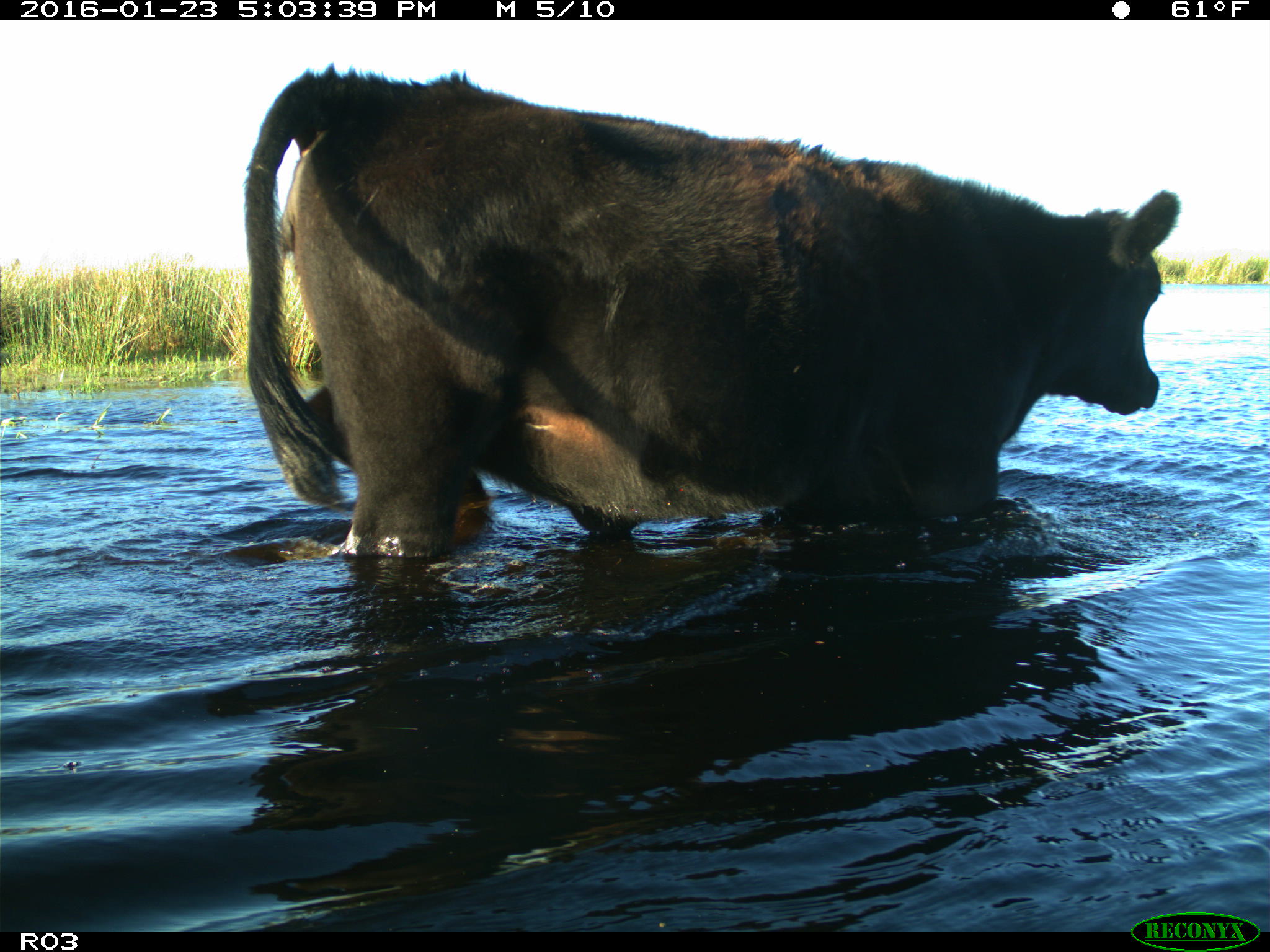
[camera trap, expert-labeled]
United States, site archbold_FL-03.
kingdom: Animalia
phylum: Chordata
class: Mammalia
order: Artiodactyla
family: Bovidae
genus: Bos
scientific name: Bos taurus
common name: domestic cow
Bos taurus (domestic cow).